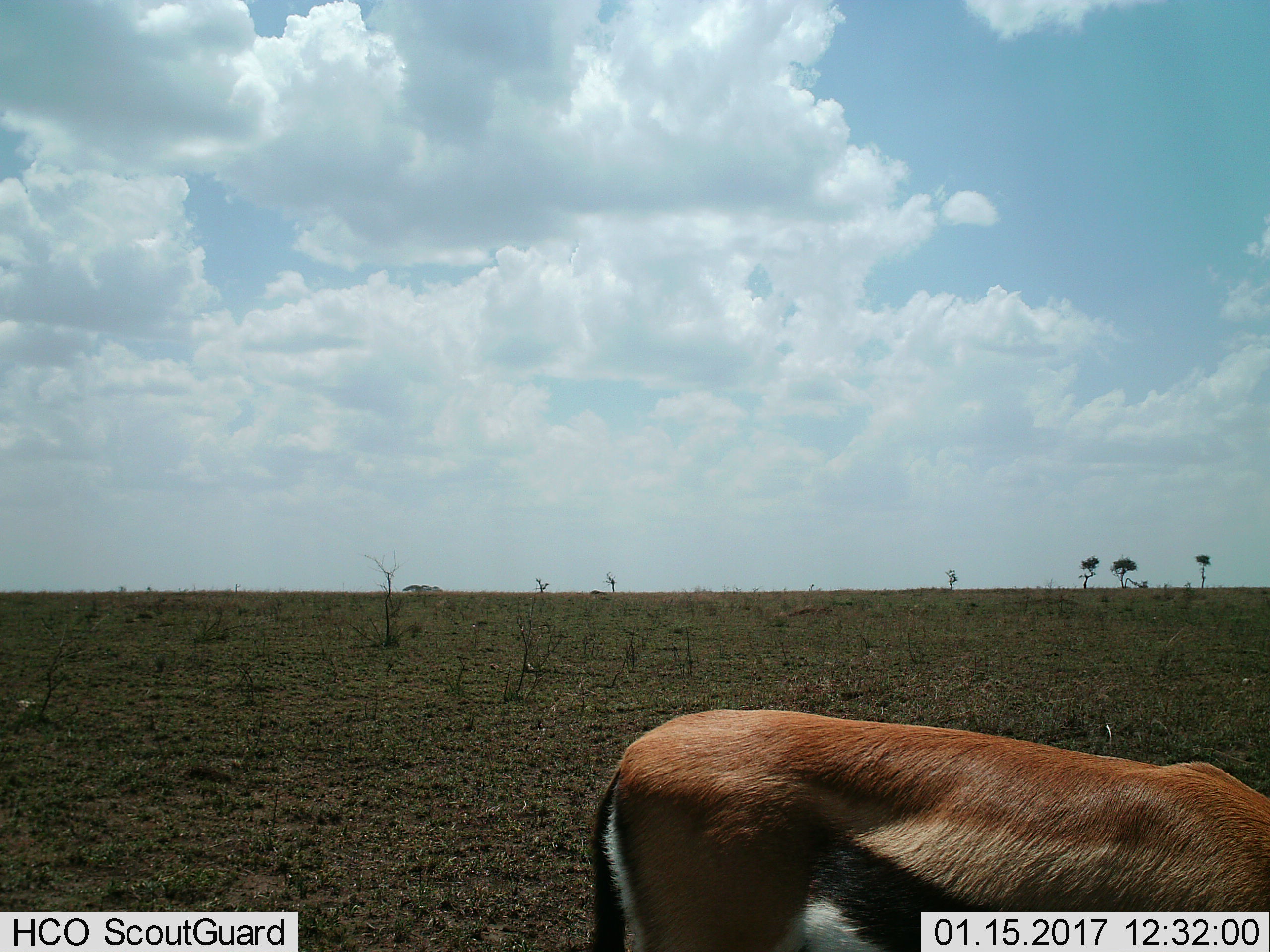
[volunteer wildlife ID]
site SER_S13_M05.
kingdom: Animalia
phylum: Chordata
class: Mammalia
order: Artiodactyla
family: Bovidae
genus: Eudorcas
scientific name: Eudorcas thomsonii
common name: thomson's gazelle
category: gazellethomsons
Gazellethomsons (thomson's gazelle) (Eudorcas thomsonii), count 1. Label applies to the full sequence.